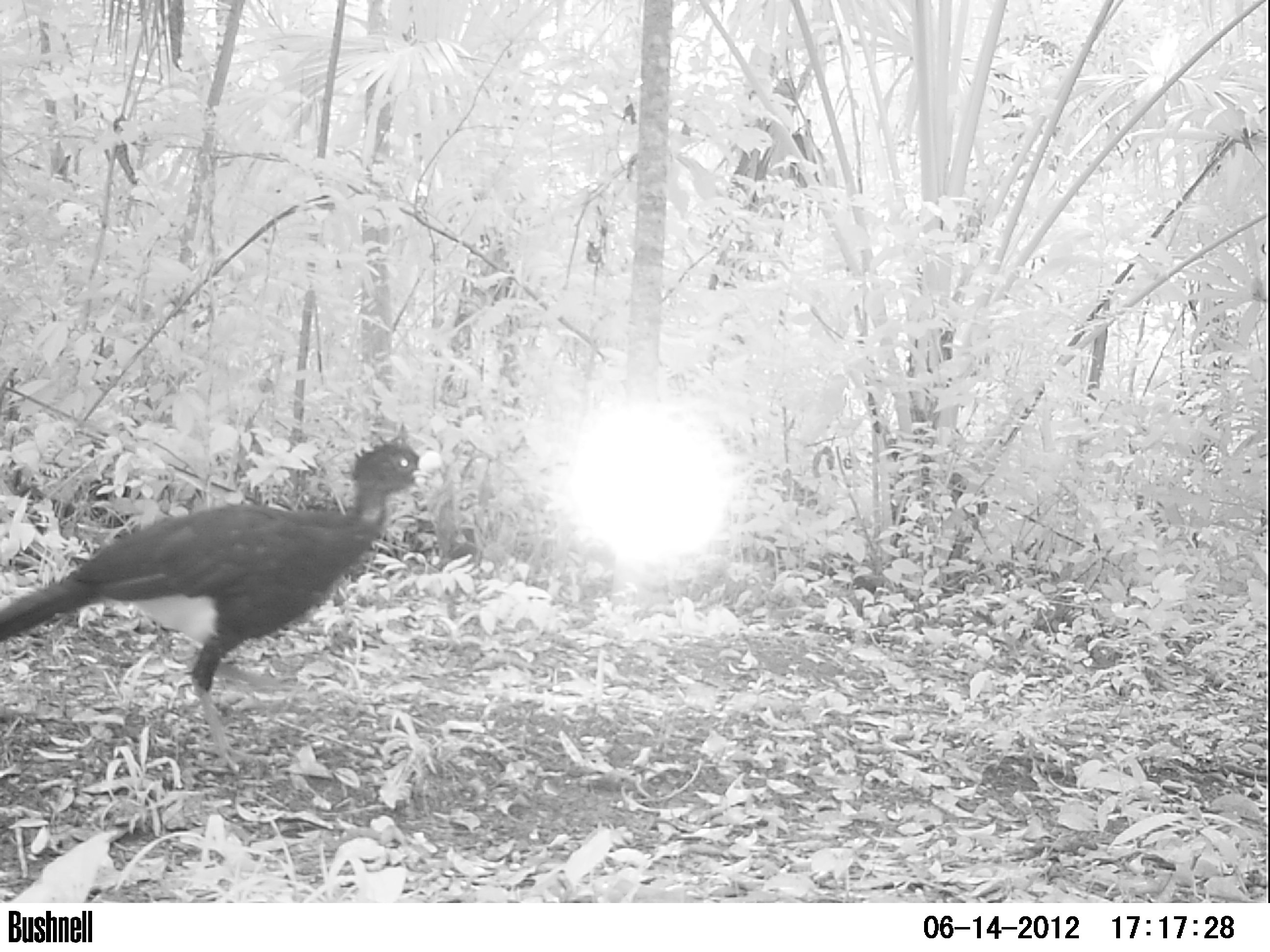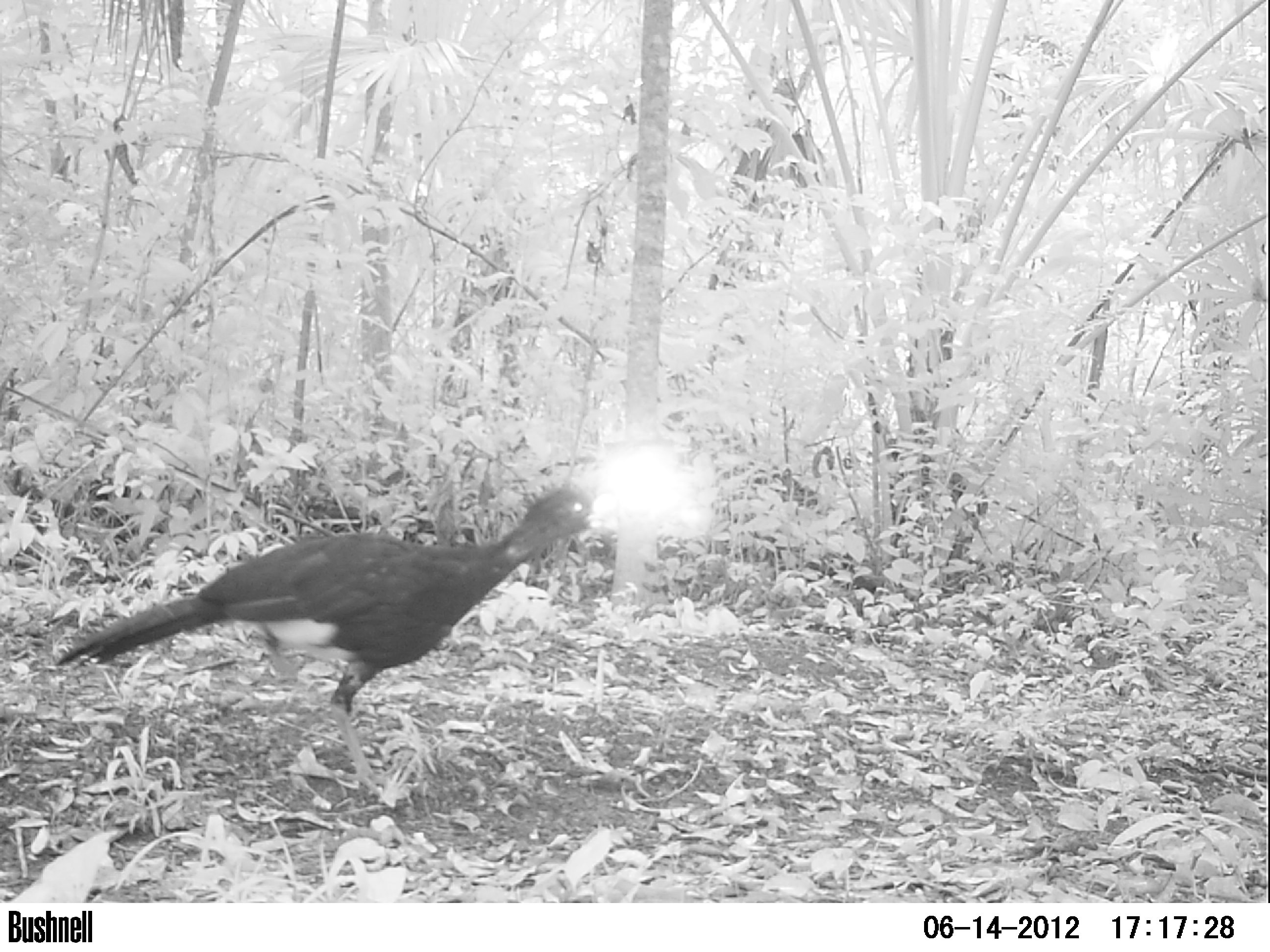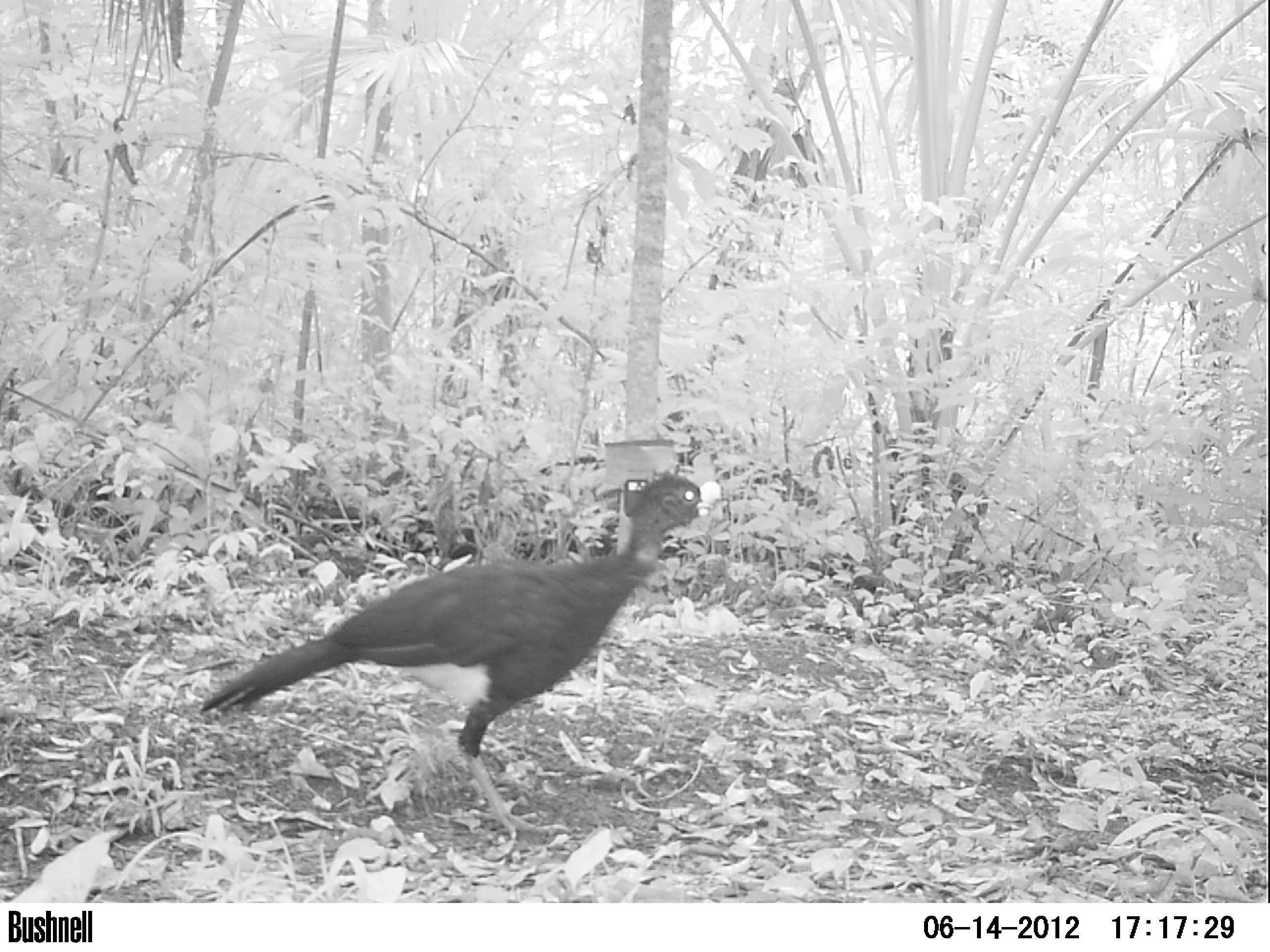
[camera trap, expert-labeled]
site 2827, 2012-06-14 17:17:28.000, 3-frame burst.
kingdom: Animalia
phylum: Chordata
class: Aves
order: Galliformes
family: Cracidae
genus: Crax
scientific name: Crax rubra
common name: great curassow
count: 1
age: adult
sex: male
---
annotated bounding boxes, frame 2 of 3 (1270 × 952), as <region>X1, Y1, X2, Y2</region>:
crax rubra: <region>54, 480, 619, 798</region>